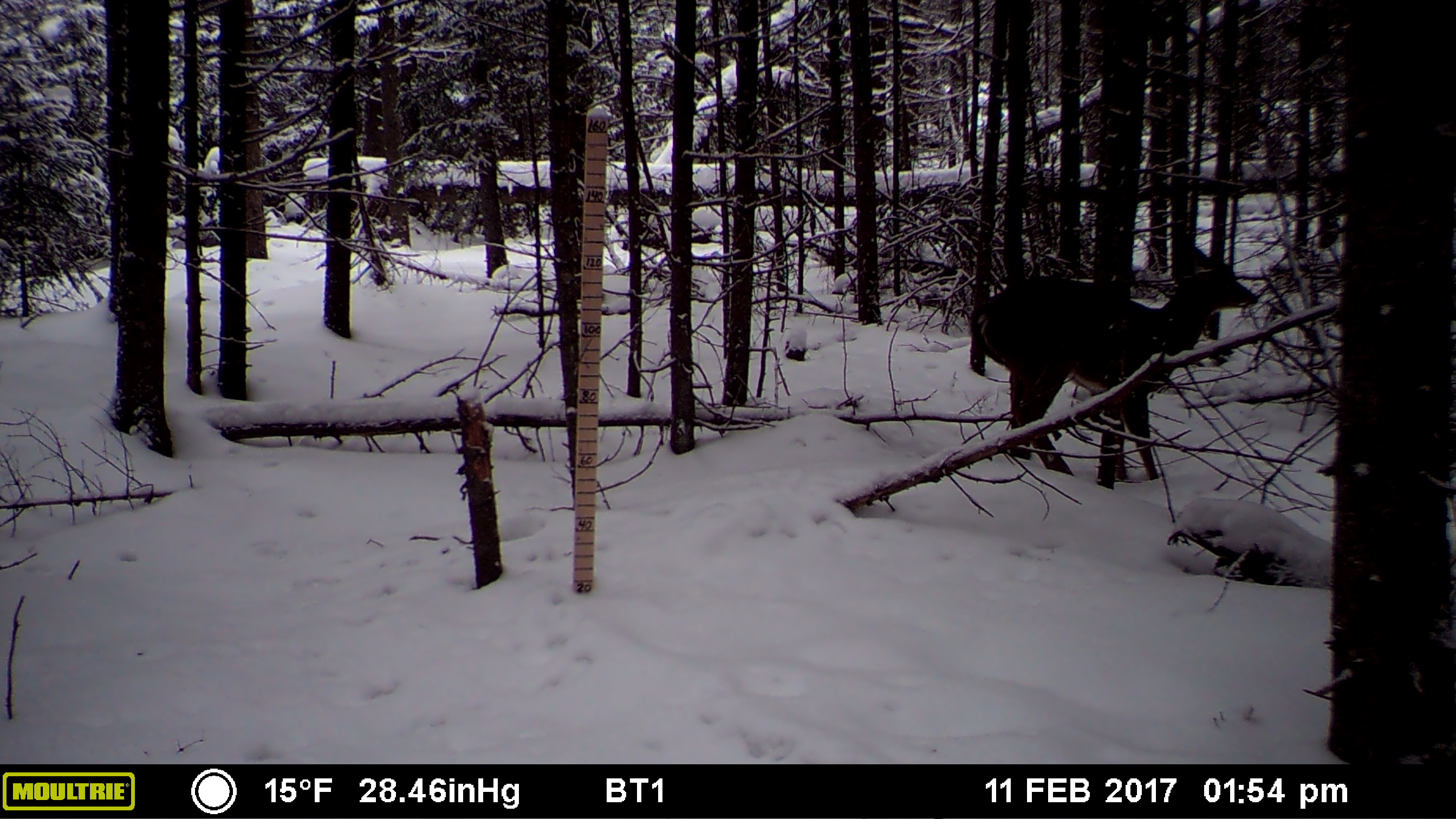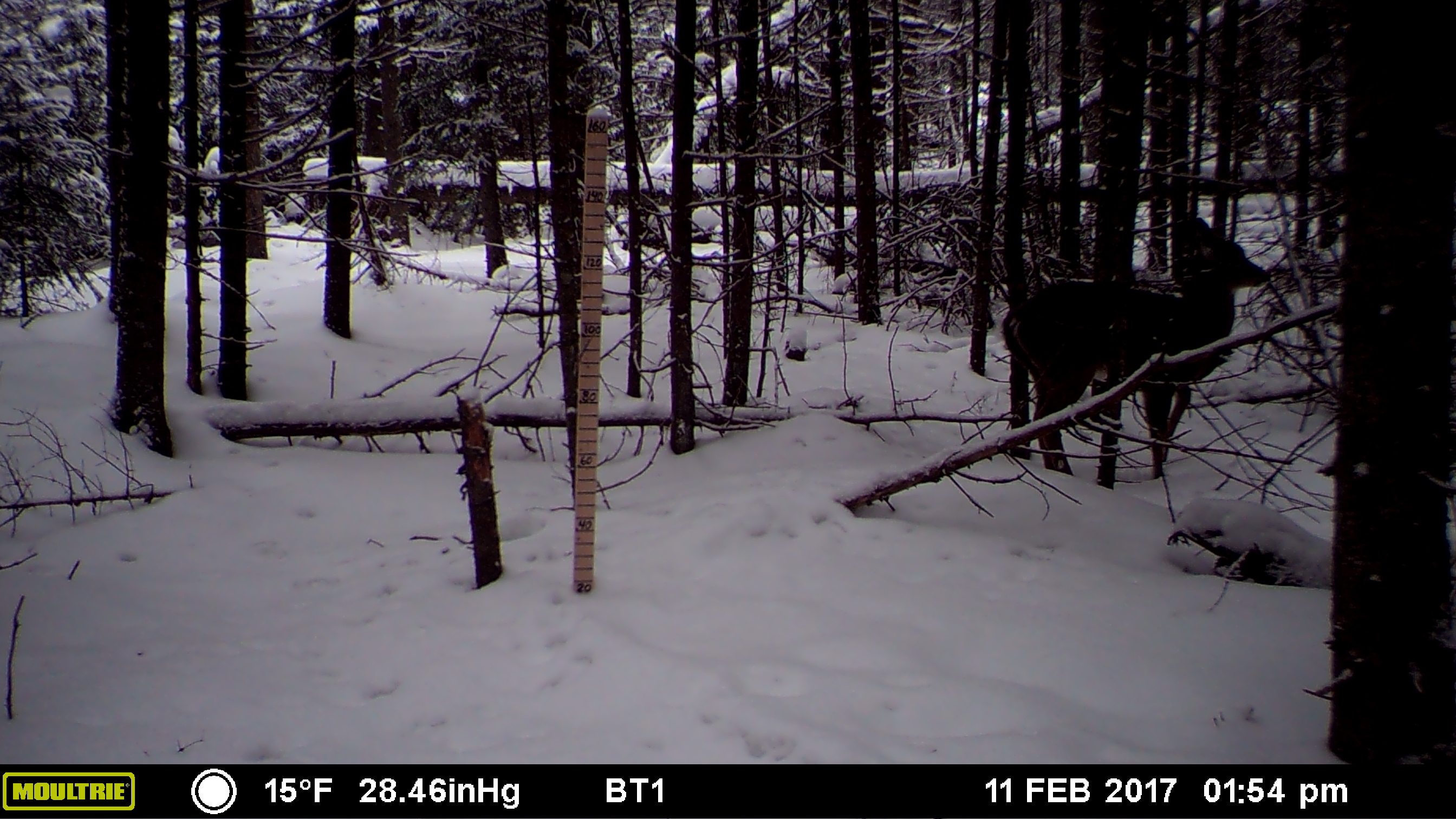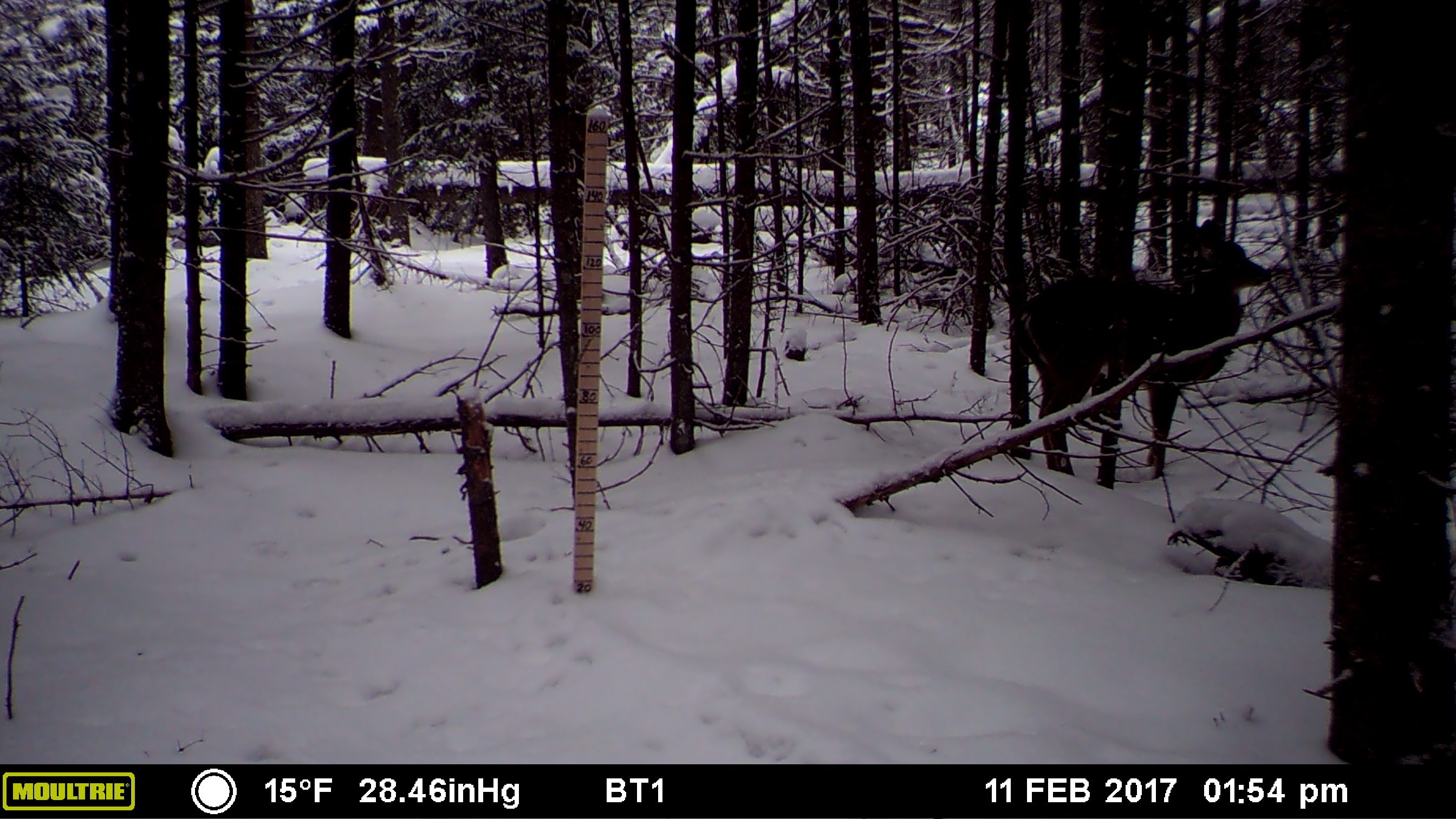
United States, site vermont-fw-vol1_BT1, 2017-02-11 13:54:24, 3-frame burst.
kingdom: Animalia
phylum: Chordata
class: Mammalia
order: Artiodactyla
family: Cervidae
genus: Odocoileus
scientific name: Odocoileus virginianus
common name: white-tailed deer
White-tailed deer (Odocoileus virginianus).